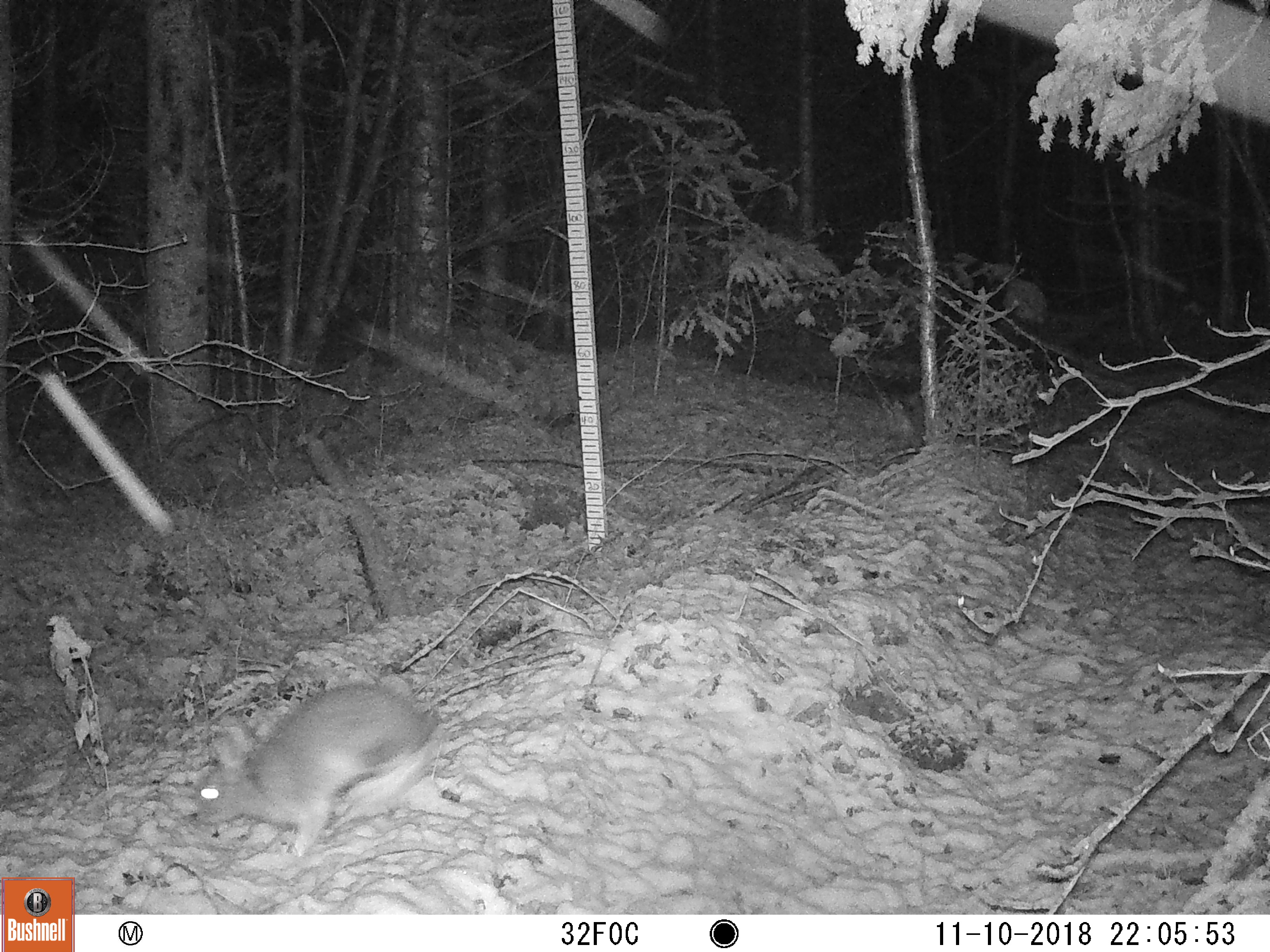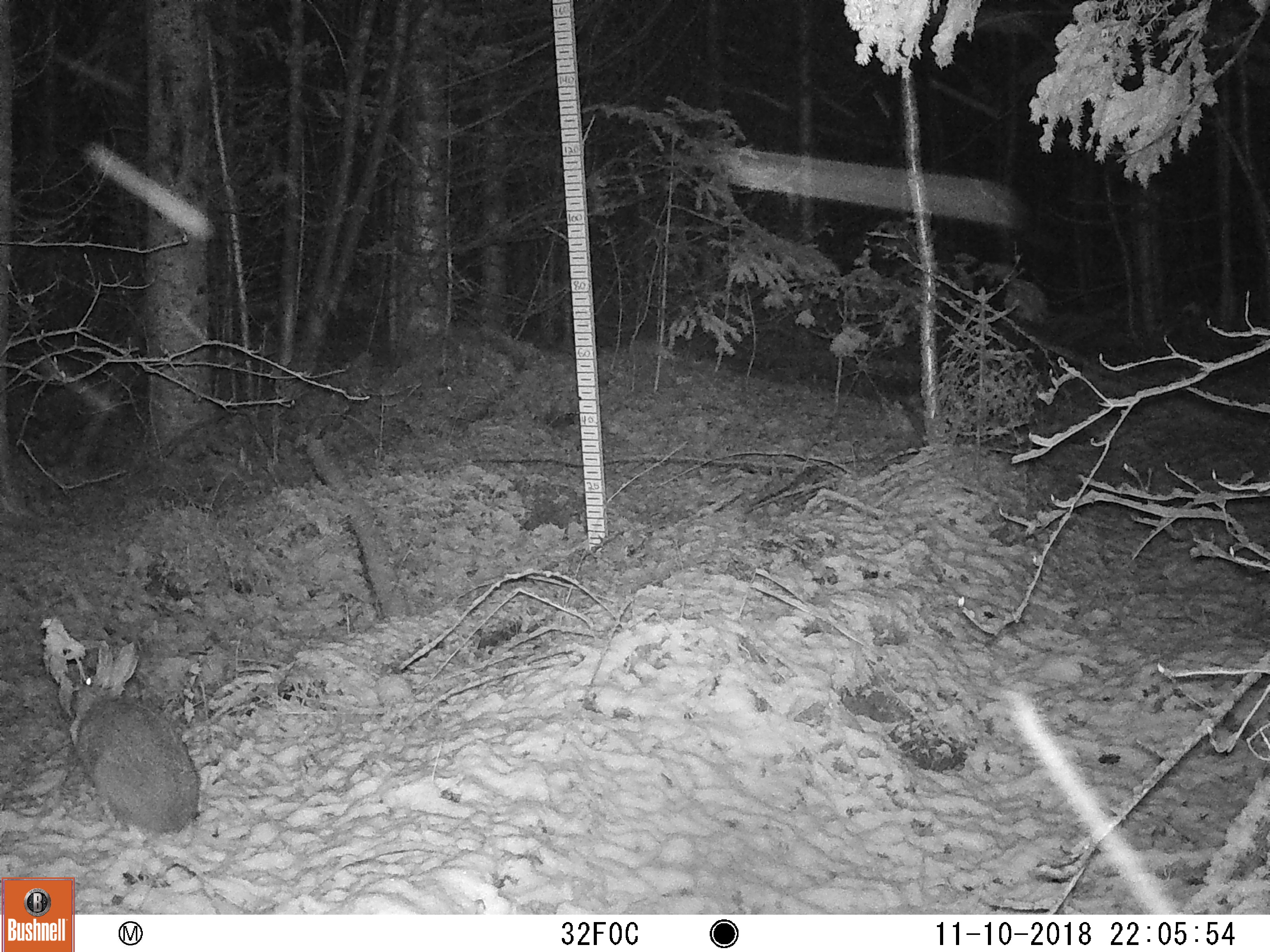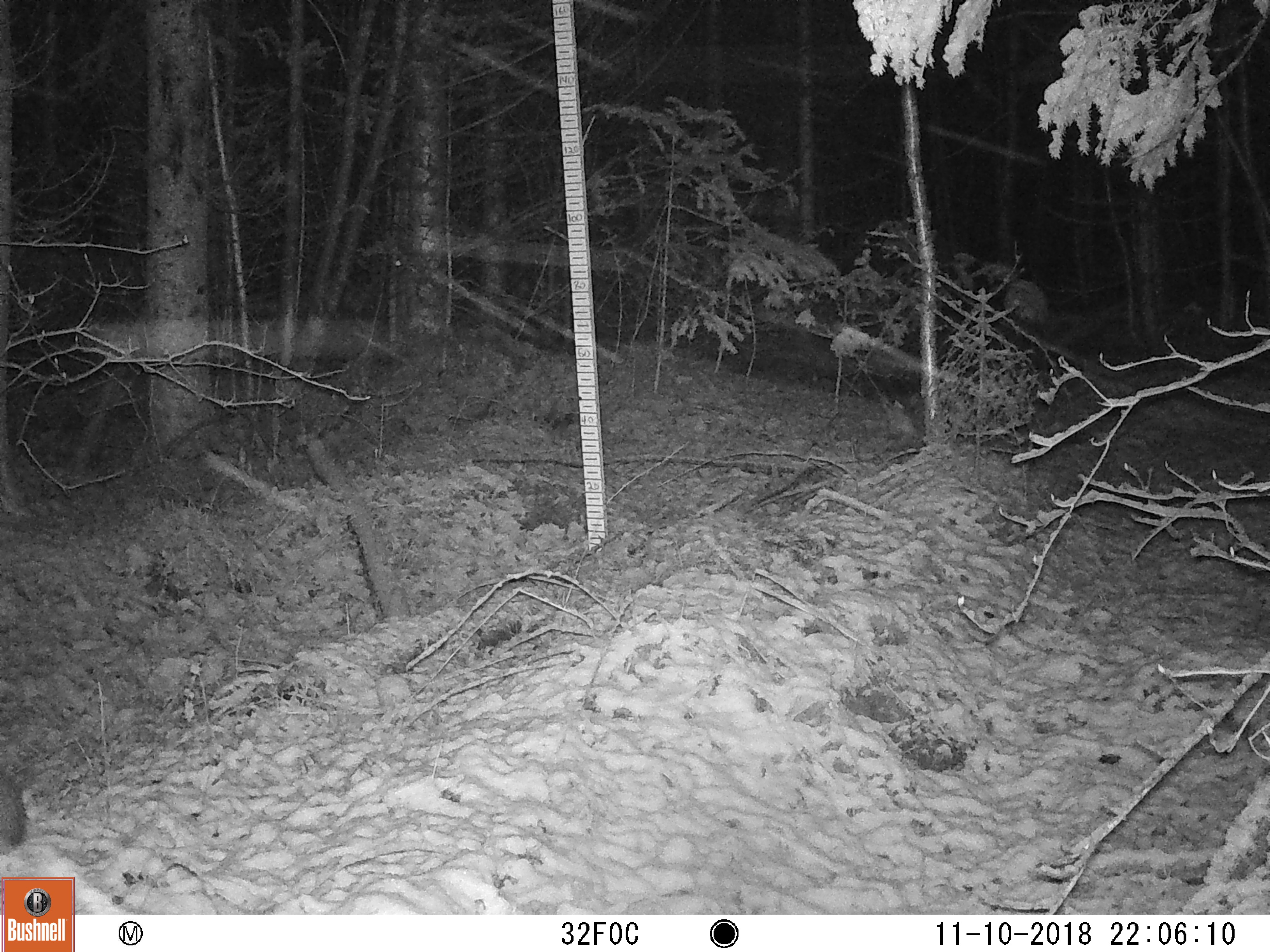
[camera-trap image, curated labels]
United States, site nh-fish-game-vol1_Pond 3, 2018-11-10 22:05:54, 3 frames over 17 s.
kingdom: Animalia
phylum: Chordata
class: Mammalia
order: Lagomorpha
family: Leporidae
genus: Lepus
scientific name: Lepus americanus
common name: snowshoe hare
Snowshoe hare (Lepus americanus).